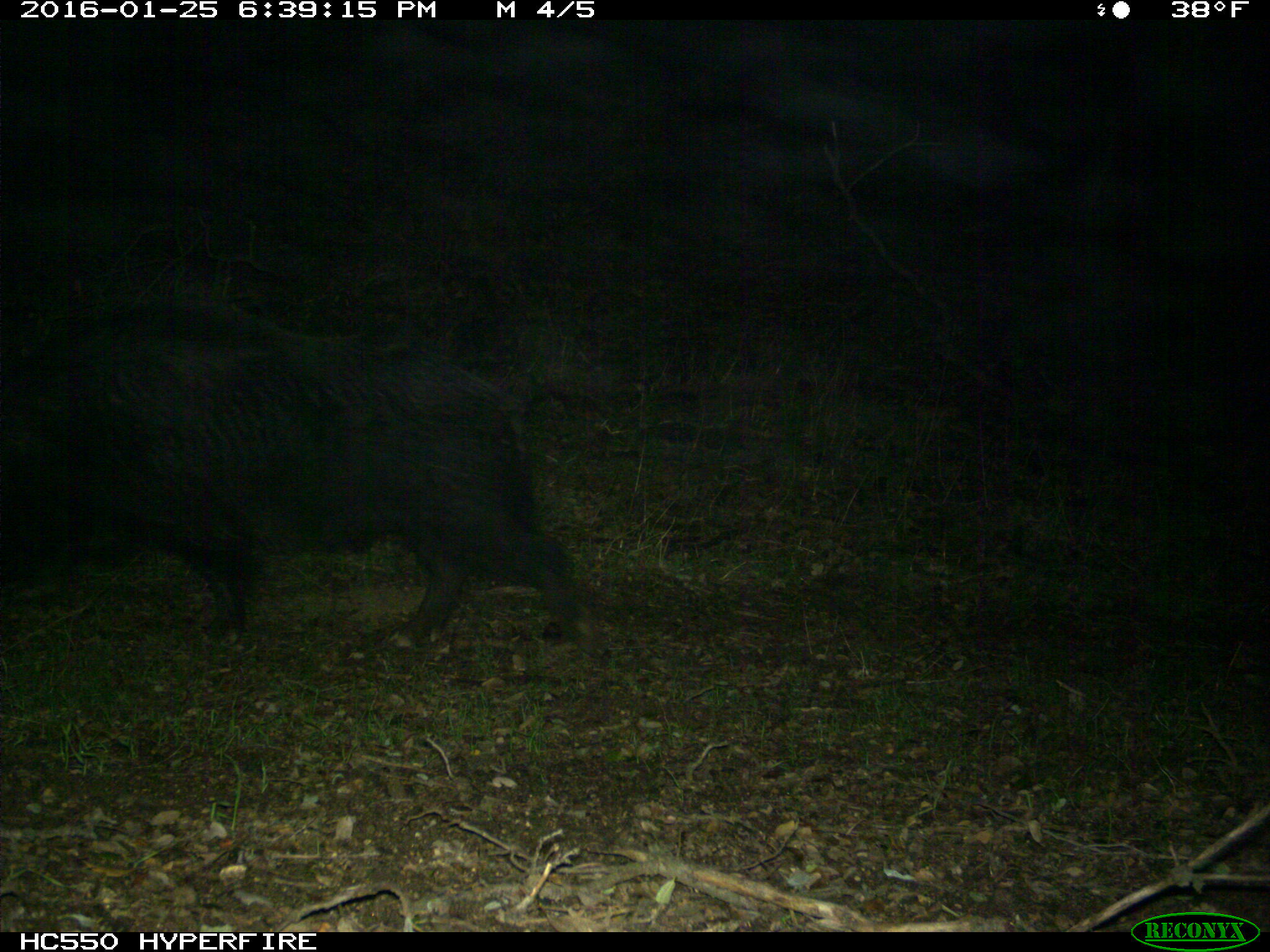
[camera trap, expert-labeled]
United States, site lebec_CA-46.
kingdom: Animalia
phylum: Chordata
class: Mammalia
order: Artiodactyla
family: Suidae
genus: Sus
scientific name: Sus scrofa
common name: wild boar